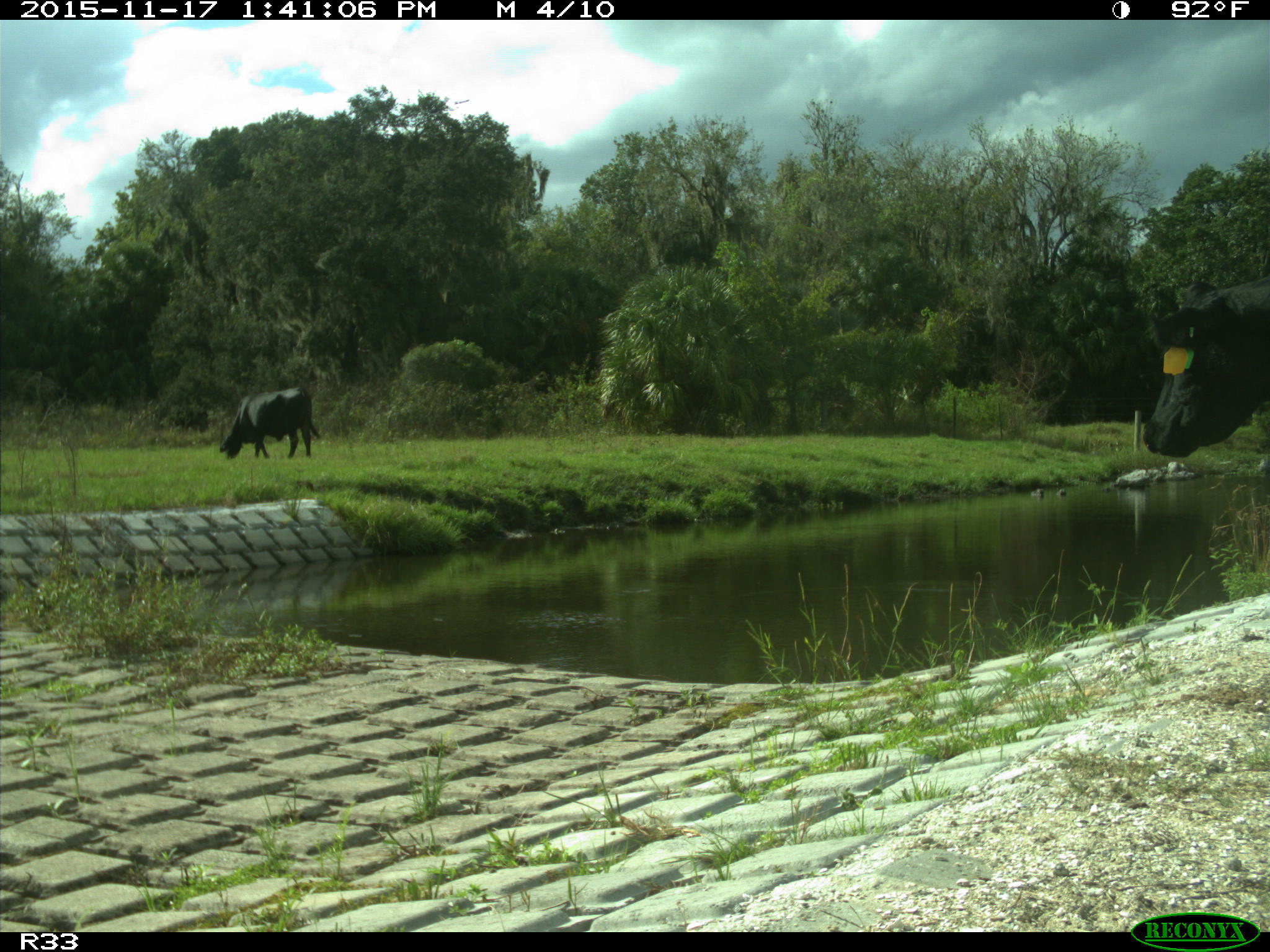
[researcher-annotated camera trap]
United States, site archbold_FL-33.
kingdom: Animalia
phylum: Chordata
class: Mammalia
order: Artiodactyla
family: Bovidae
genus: Bos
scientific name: Bos taurus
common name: domestic cow